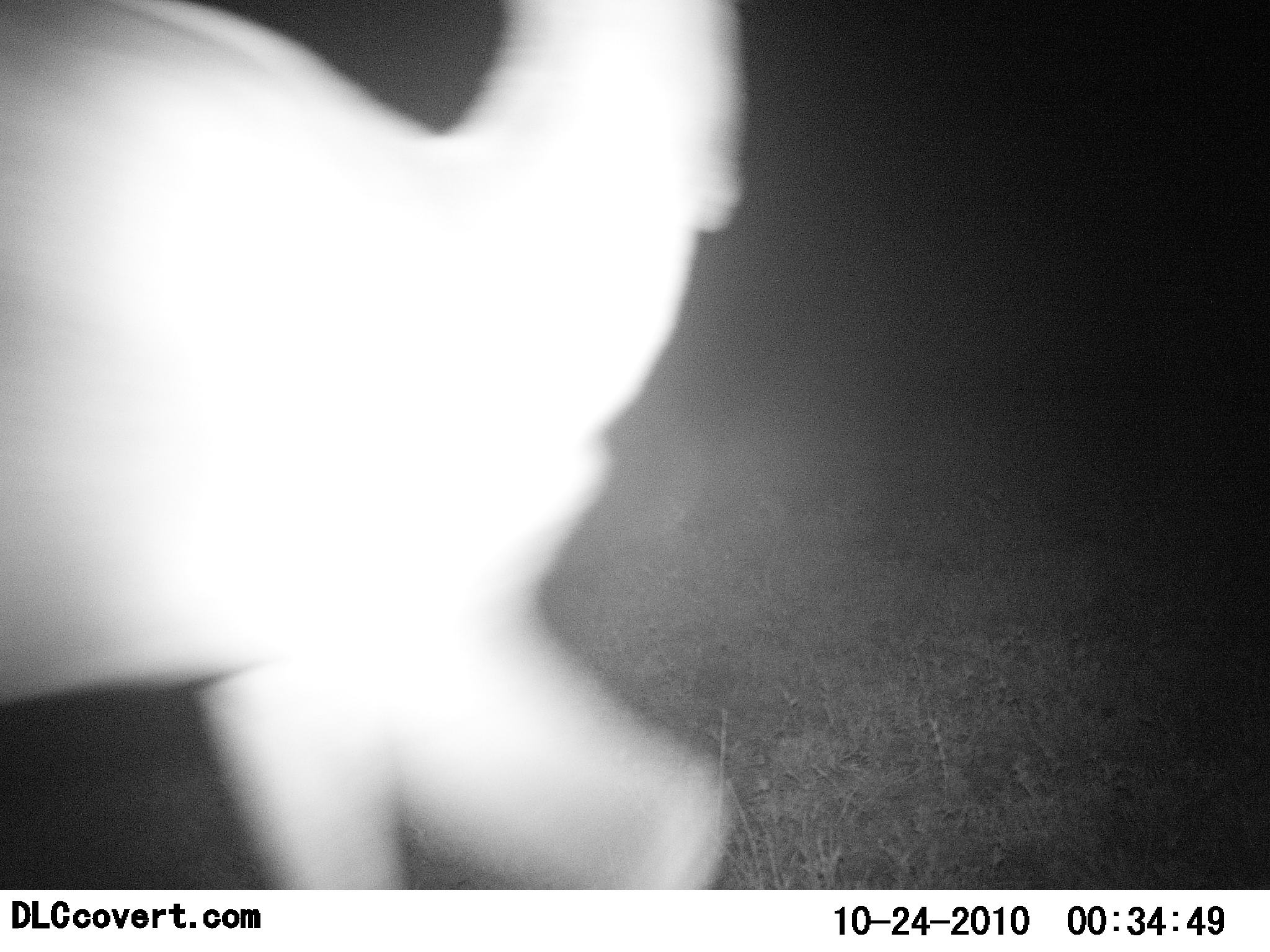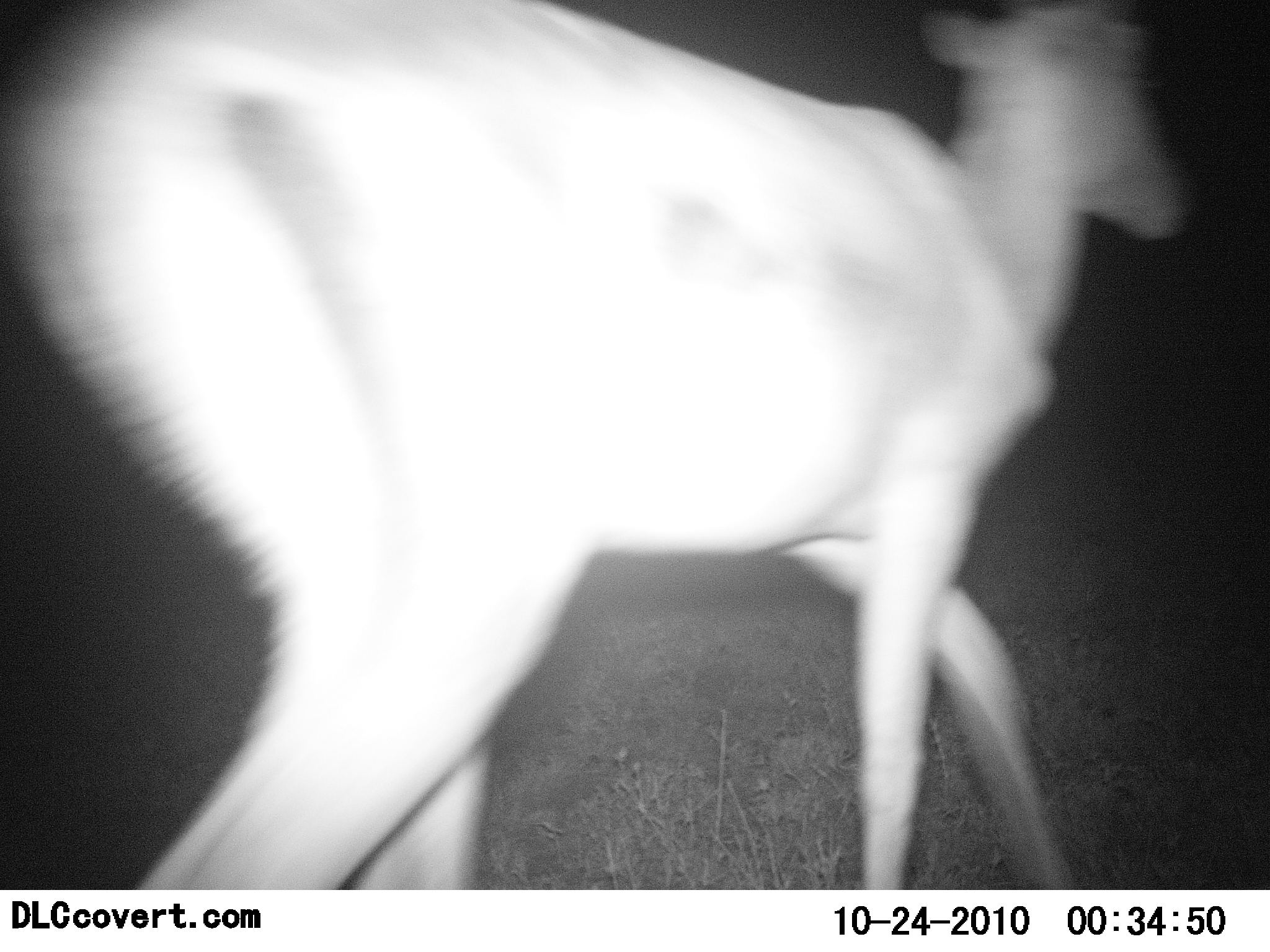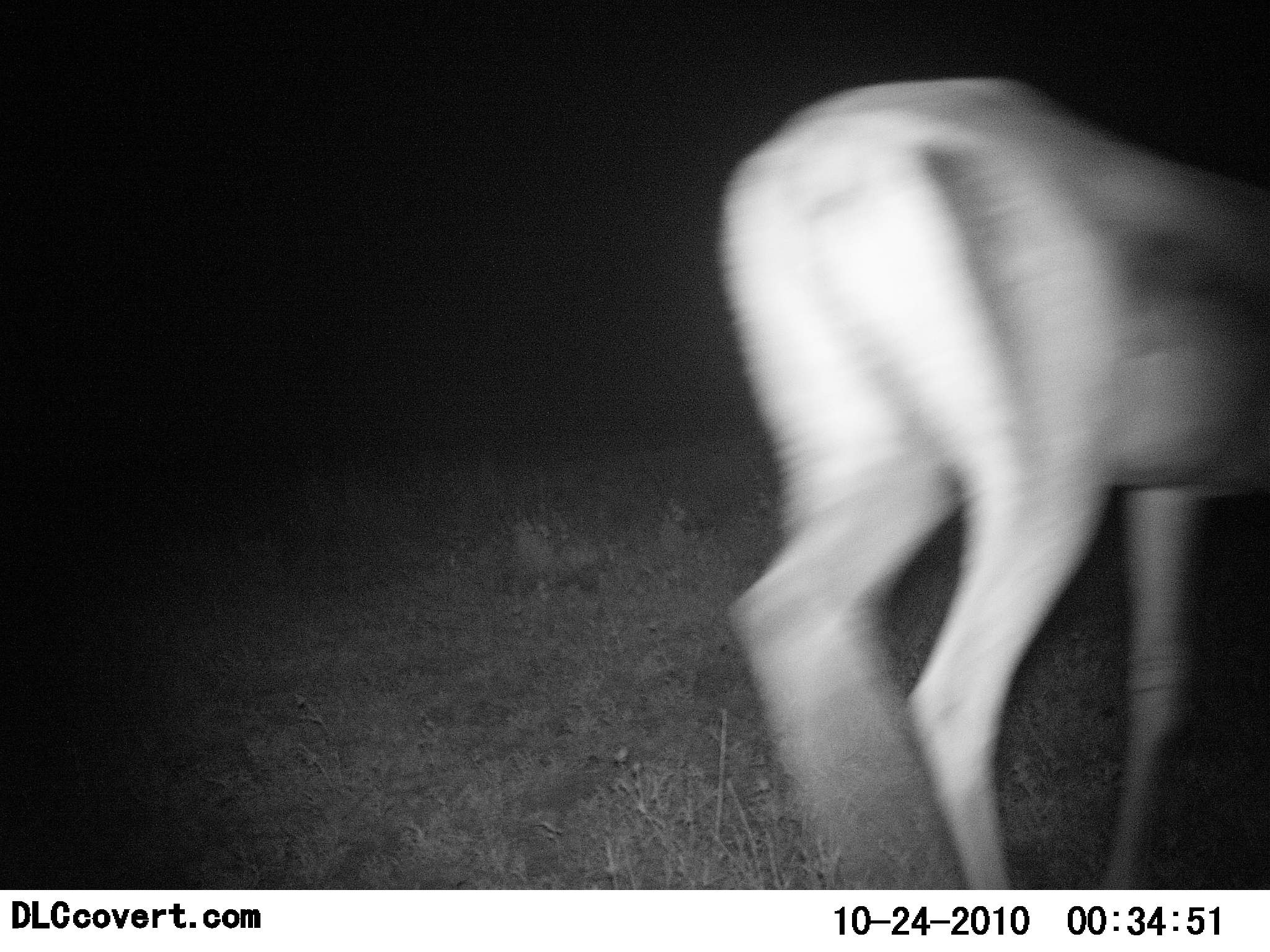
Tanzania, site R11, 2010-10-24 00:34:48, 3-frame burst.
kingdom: Animalia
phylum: Chordata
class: Mammalia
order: Artiodactyla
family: Bovidae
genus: Nanger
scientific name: Nanger granti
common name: grant's gazelle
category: gazellegrants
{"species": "gazellegrants (grant's gazelle) (Nanger granti)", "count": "1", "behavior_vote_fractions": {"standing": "0%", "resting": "0%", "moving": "100%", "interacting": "0%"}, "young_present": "0%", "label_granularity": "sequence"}